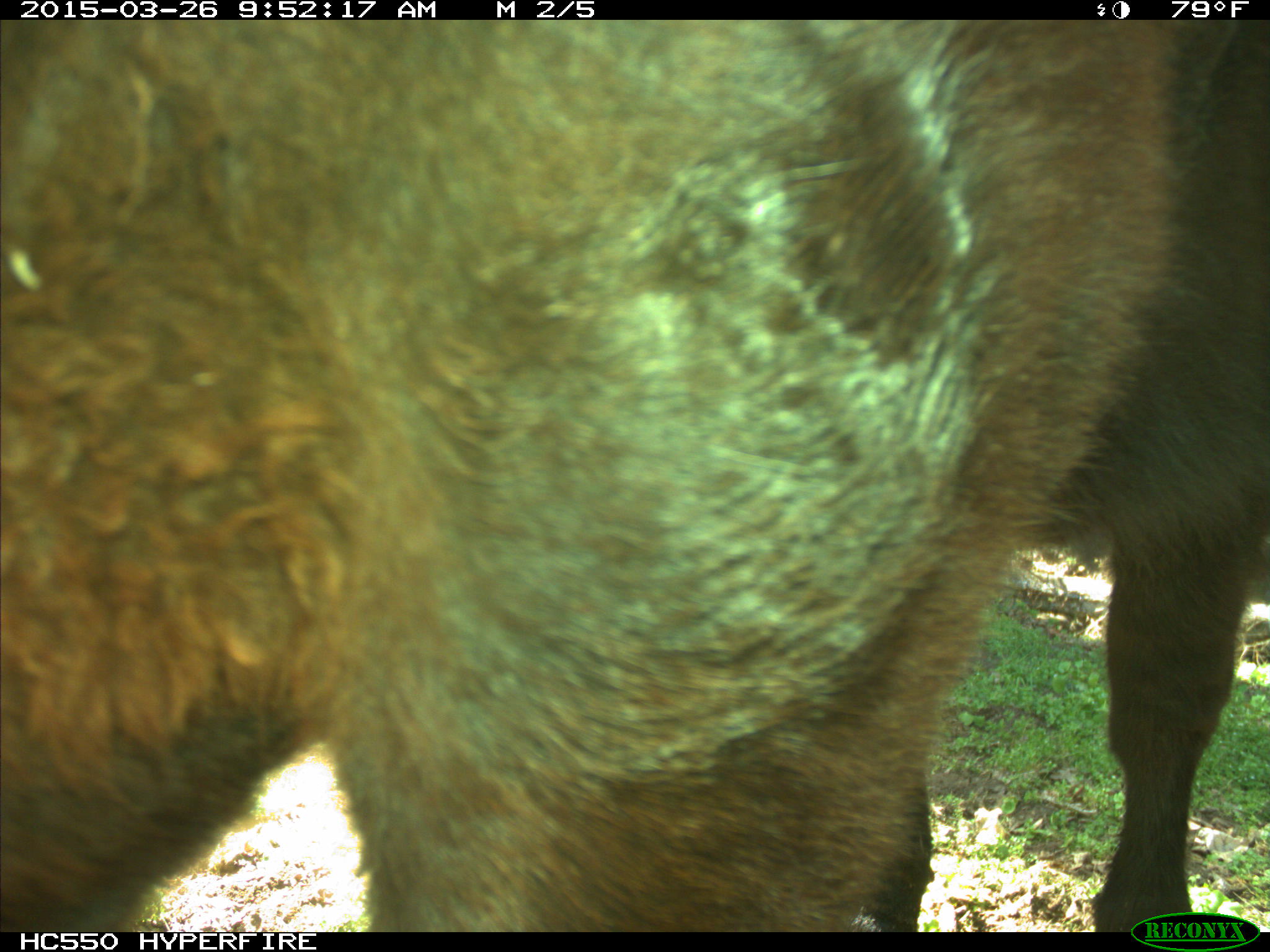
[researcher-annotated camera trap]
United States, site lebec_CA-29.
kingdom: Animalia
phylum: Chordata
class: Mammalia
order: Artiodactyla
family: Bovidae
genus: Bos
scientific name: Bos taurus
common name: domestic cow